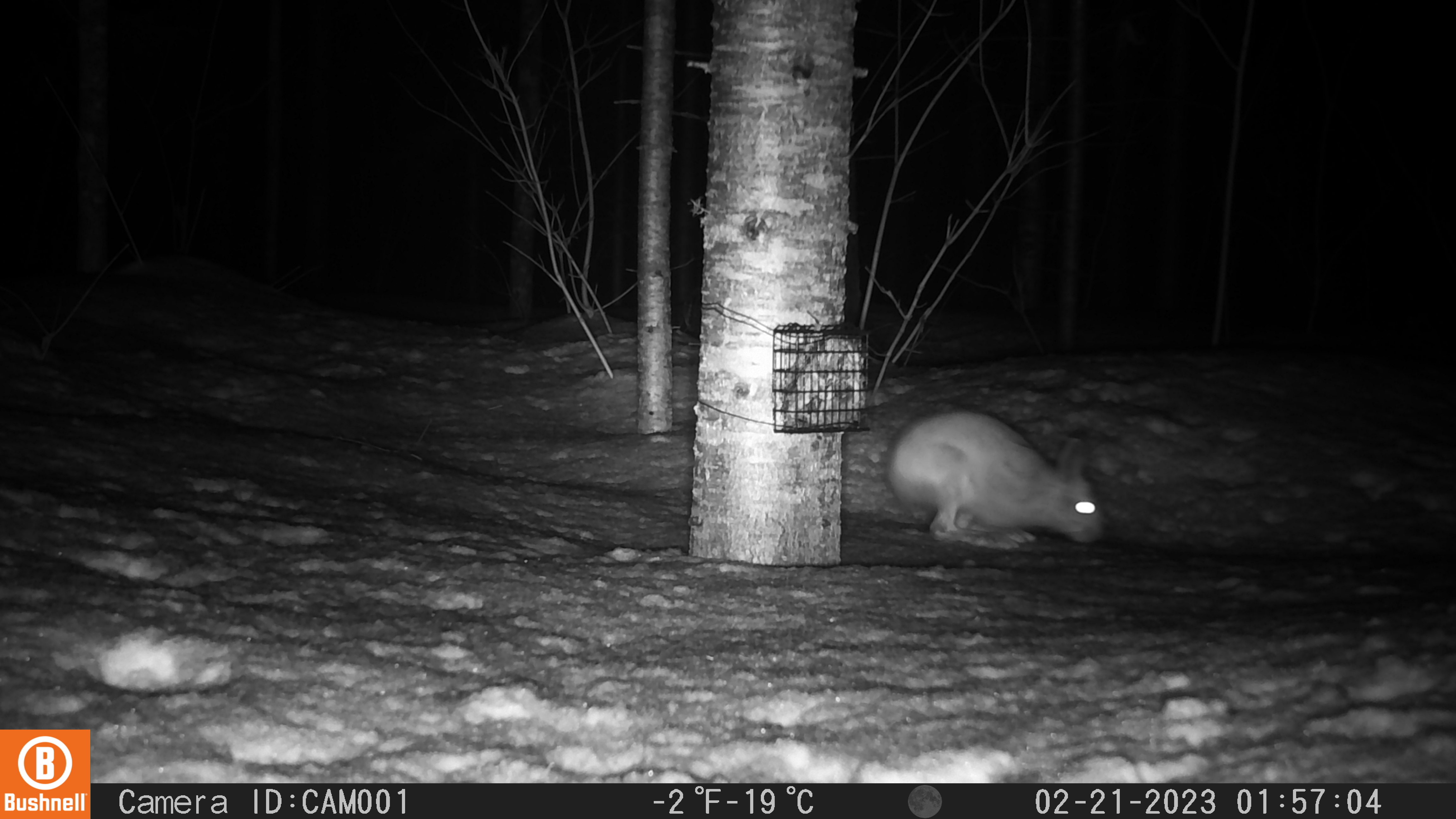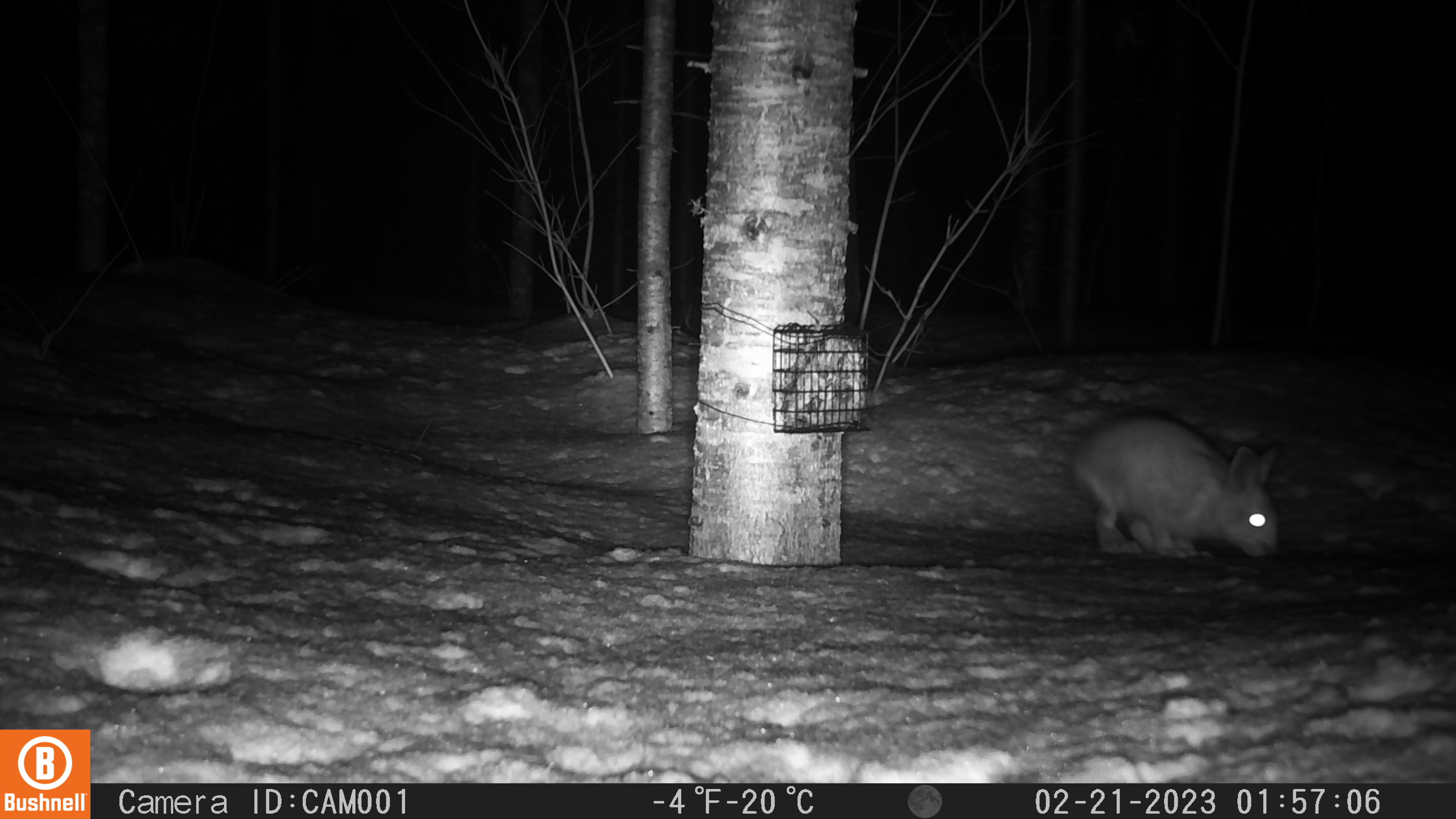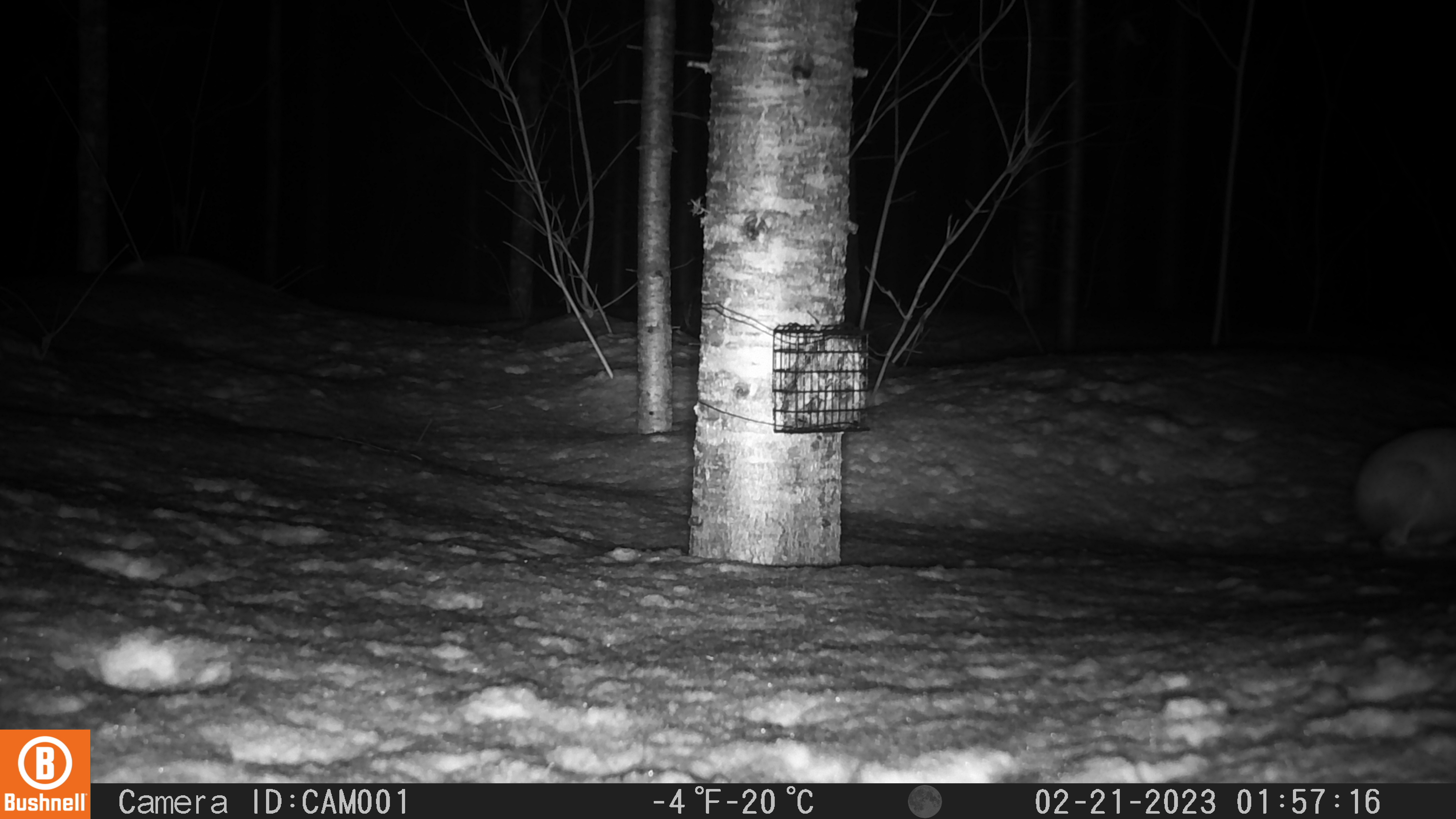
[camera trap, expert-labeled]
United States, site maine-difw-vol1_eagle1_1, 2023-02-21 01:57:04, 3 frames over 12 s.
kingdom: Animalia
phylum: Chordata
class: Mammalia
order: Lagomorpha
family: Leporidae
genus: Lepus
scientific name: Lepus americanus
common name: snowshoe hare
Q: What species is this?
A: Snowshoe hare (Lepus americanus).